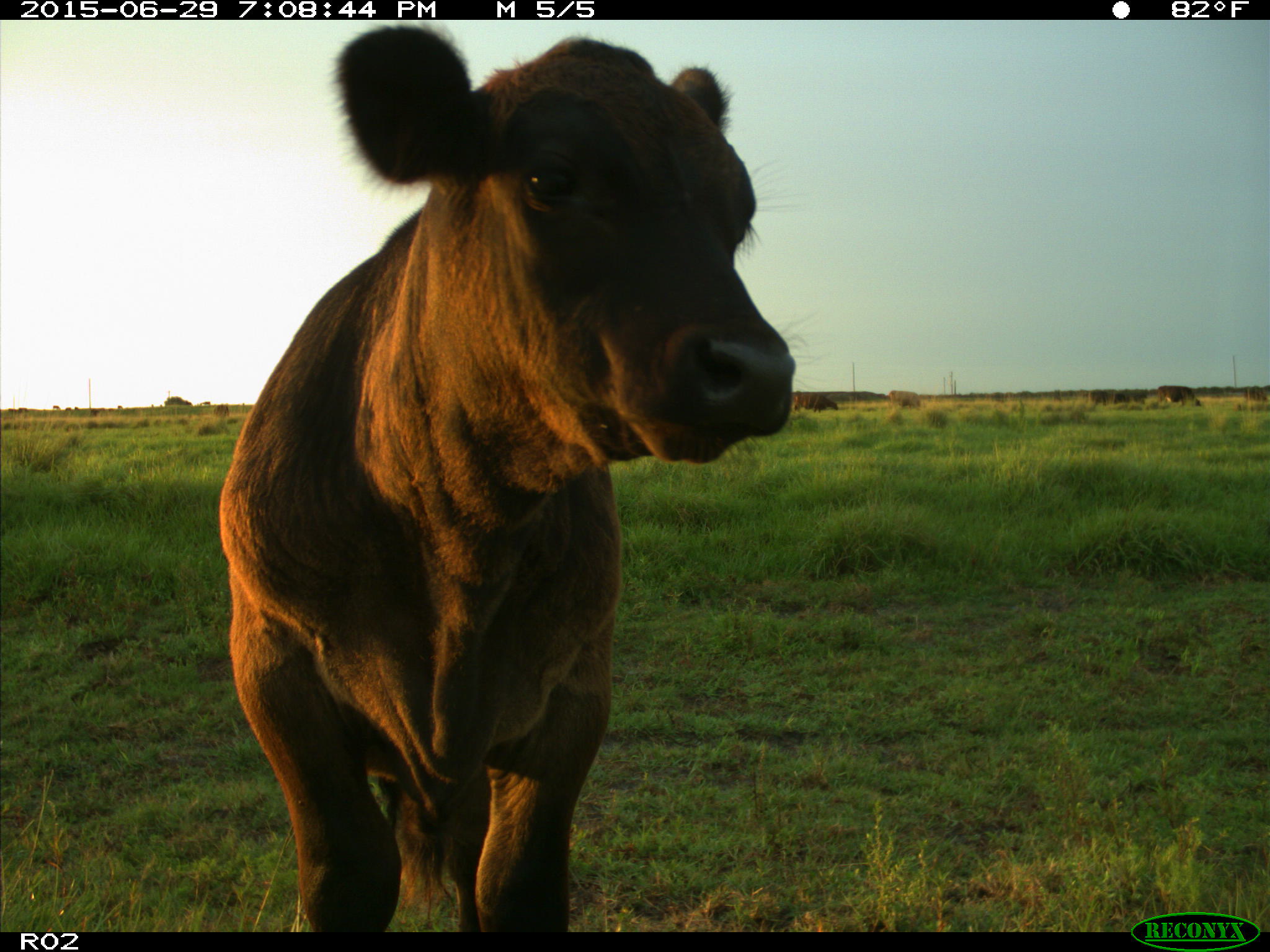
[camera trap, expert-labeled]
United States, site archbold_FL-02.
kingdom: Animalia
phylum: Chordata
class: Mammalia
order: Artiodactyla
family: Bovidae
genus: Bos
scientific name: Bos taurus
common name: domestic cow